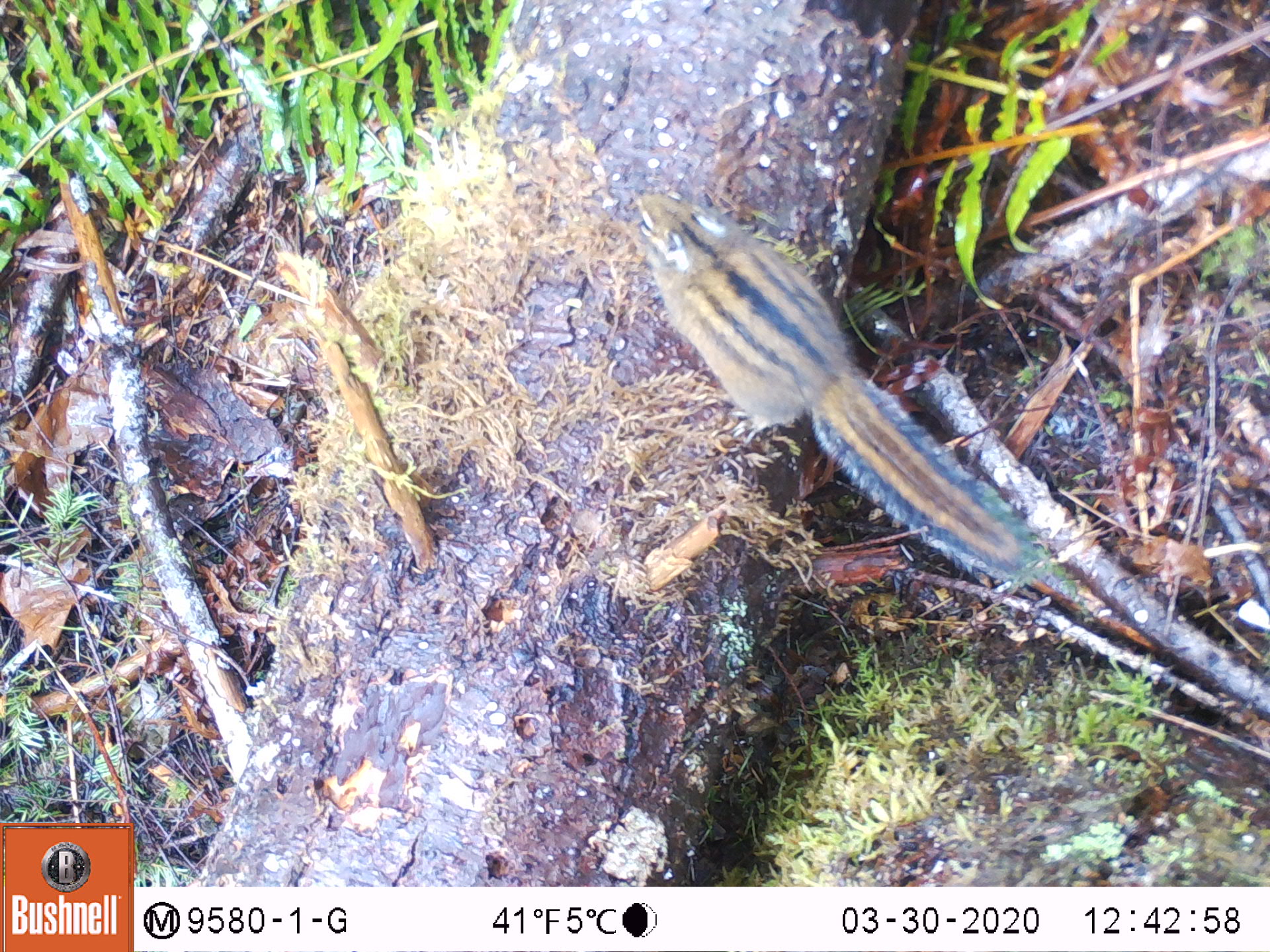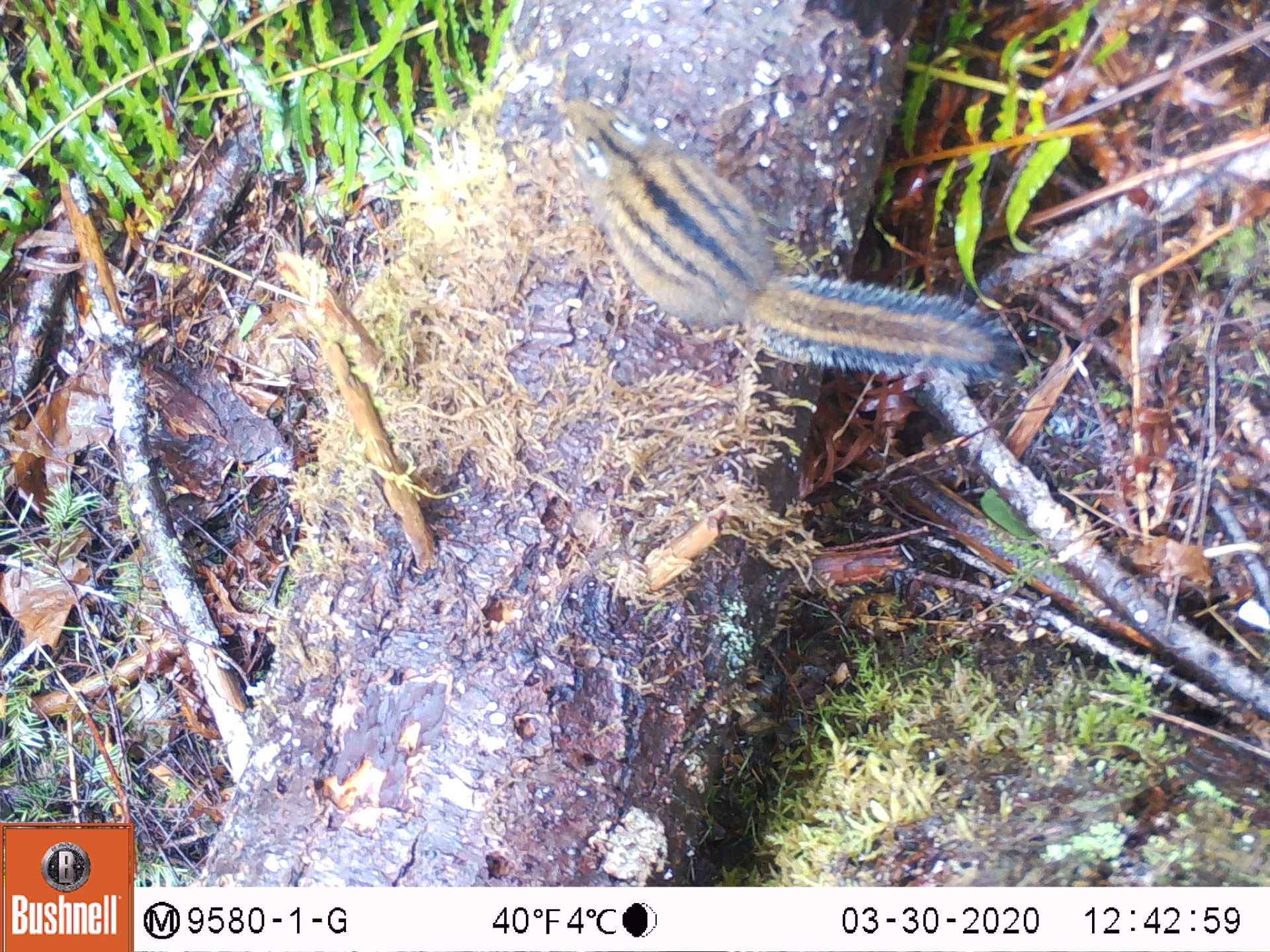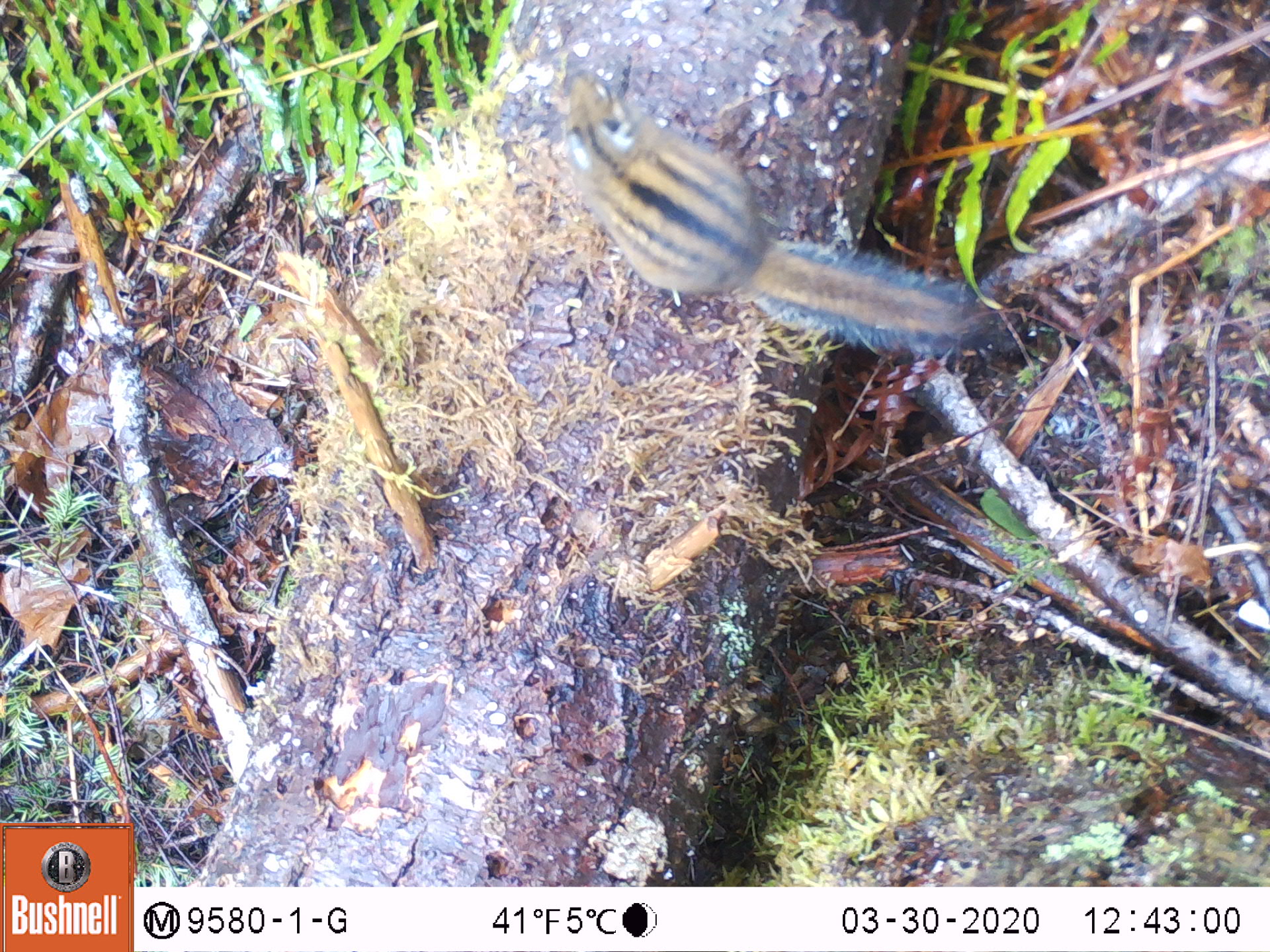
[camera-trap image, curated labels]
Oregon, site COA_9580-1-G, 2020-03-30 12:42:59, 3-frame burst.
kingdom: Animalia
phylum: Chordata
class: Mammalia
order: Rodentia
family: Sciuridae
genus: Neotamias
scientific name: Neotamias townsendii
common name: townsend's chipmunk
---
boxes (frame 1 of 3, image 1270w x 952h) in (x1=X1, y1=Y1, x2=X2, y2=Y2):
townsend's chipmunk: (x1=620, y1=177, x2=1065, y2=598)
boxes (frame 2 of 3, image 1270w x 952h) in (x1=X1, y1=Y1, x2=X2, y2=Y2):
townsend's chipmunk: (x1=554, y1=91, x2=1021, y2=391)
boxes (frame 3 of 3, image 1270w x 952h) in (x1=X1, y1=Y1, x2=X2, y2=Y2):
townsend's chipmunk: (x1=550, y1=59, x2=989, y2=363)